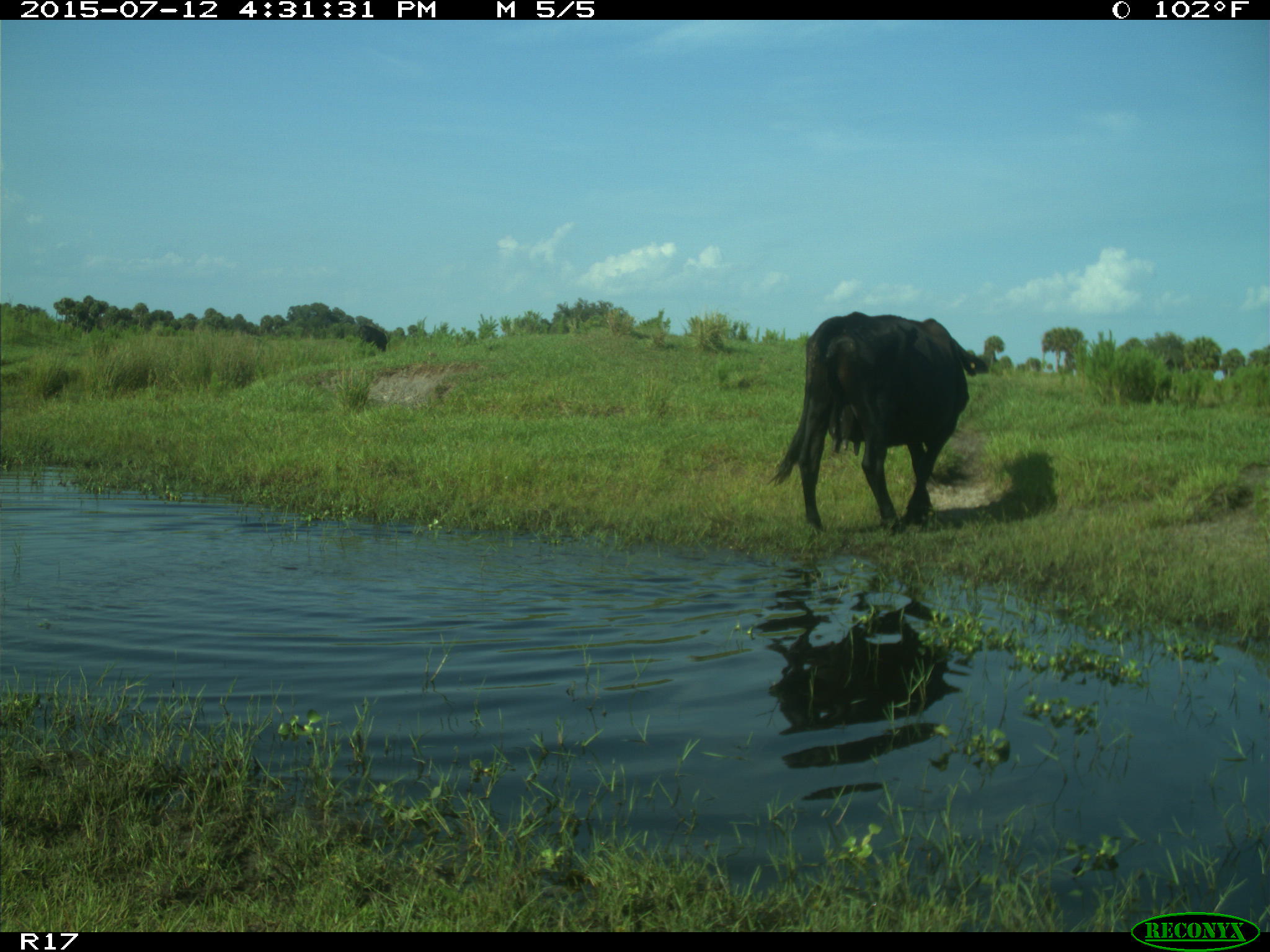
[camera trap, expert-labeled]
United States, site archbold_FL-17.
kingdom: Animalia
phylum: Chordata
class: Mammalia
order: Artiodactyla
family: Bovidae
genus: Bos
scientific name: Bos taurus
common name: domestic cow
Bos taurus (domestic cow).